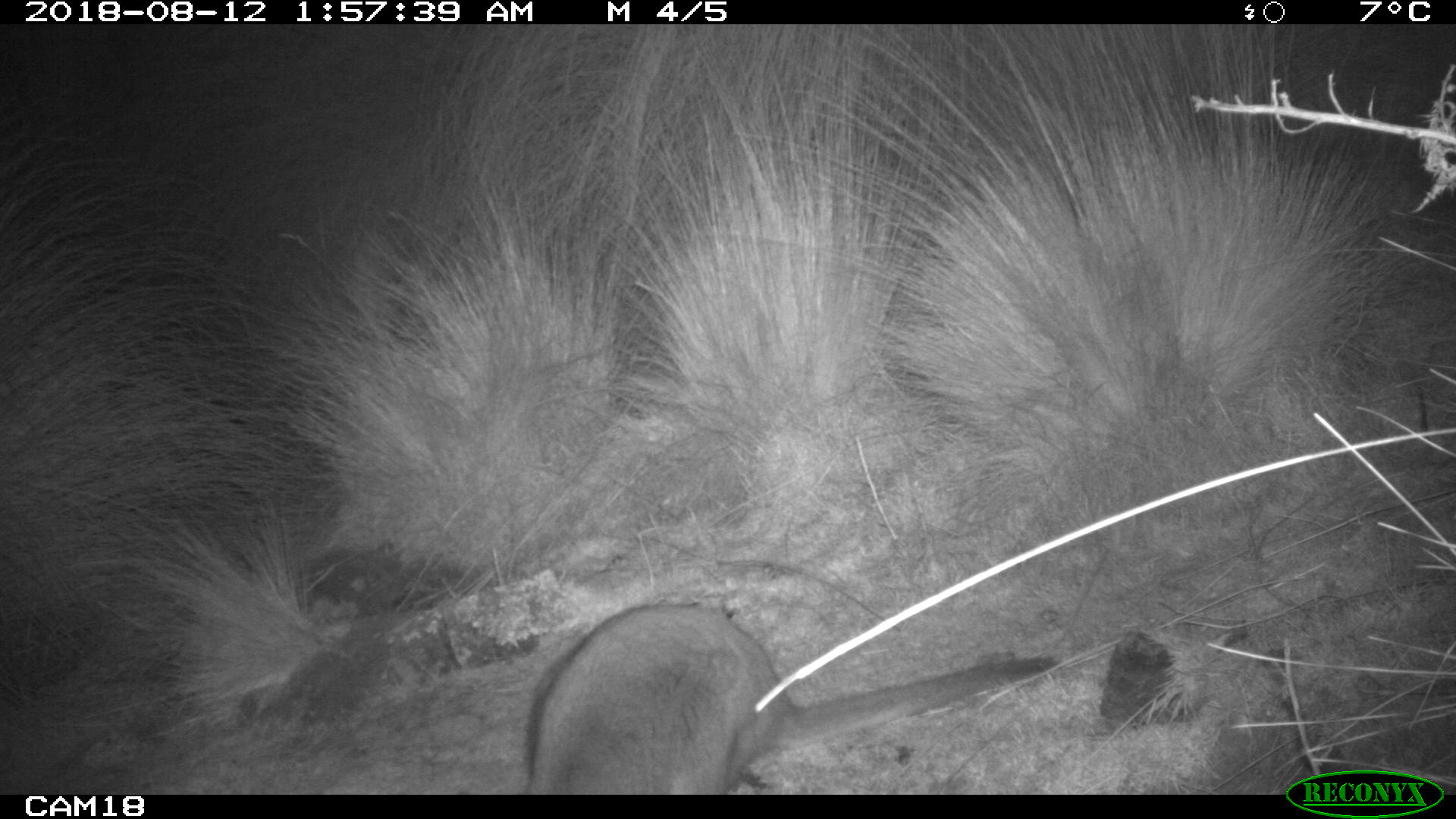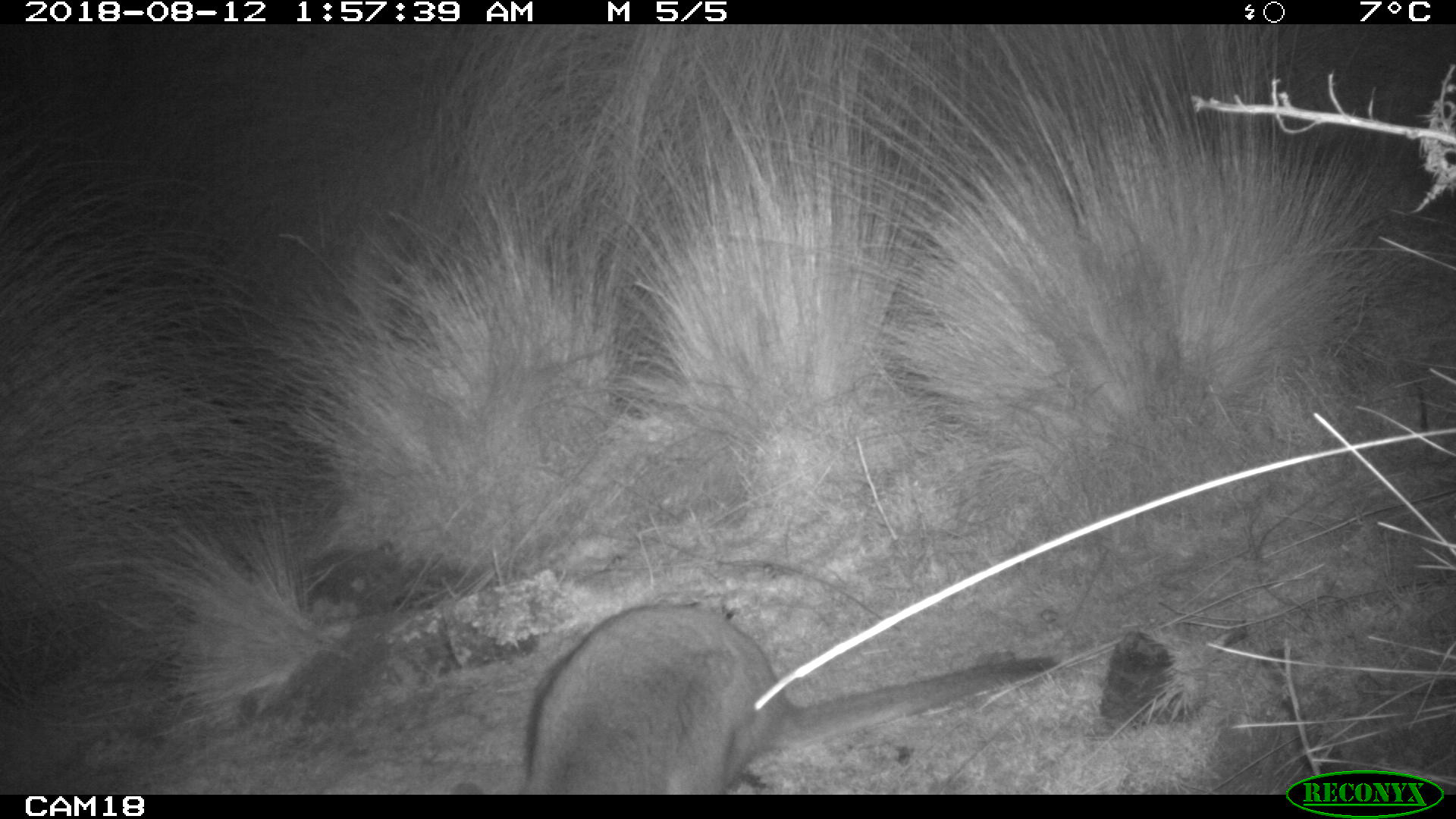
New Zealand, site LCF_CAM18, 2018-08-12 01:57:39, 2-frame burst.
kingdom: Animalia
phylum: Chordata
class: Mammalia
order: Diprotodontia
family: Macropodidae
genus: Notamacropus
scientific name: Notamacropus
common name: wallaby